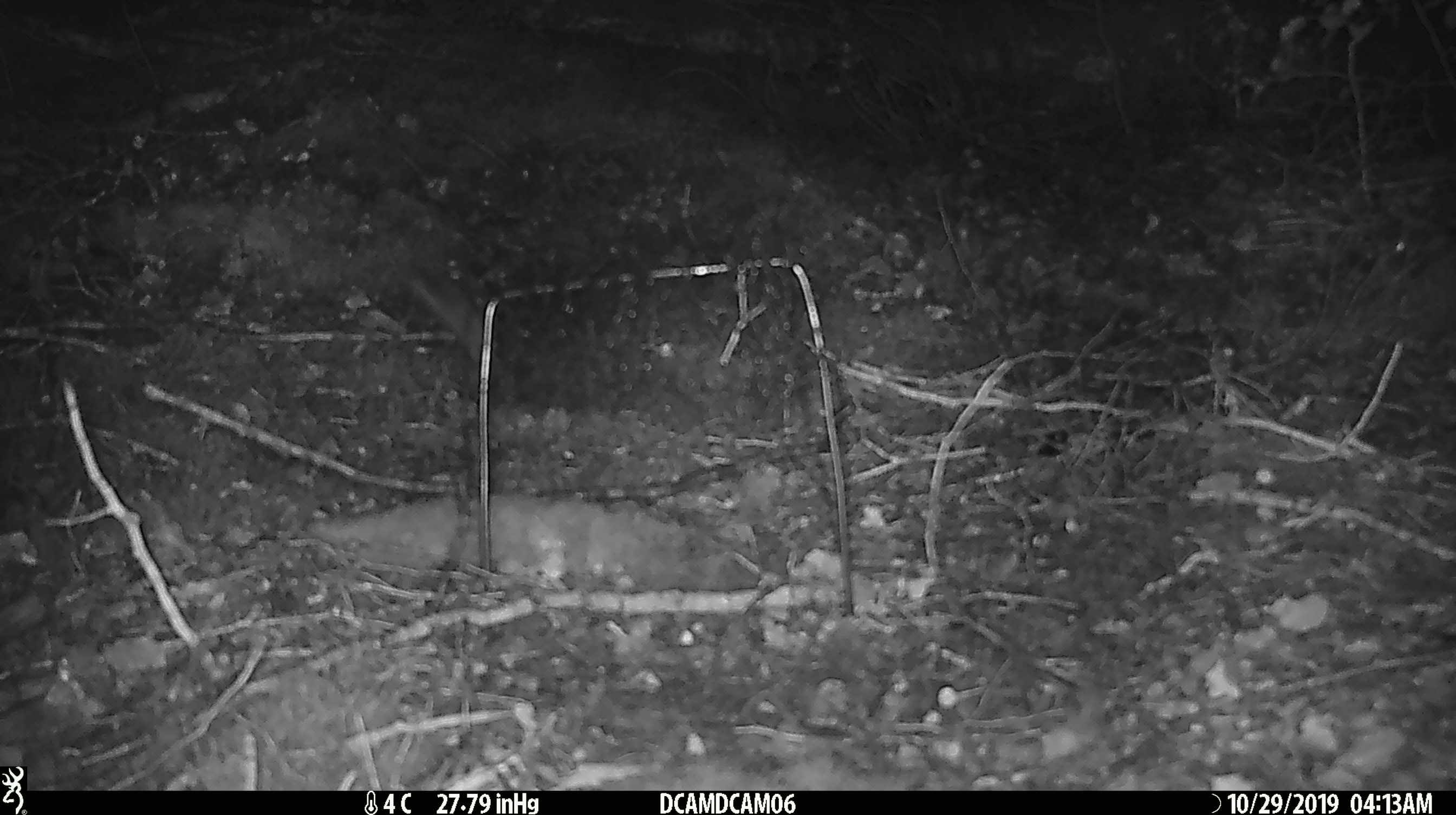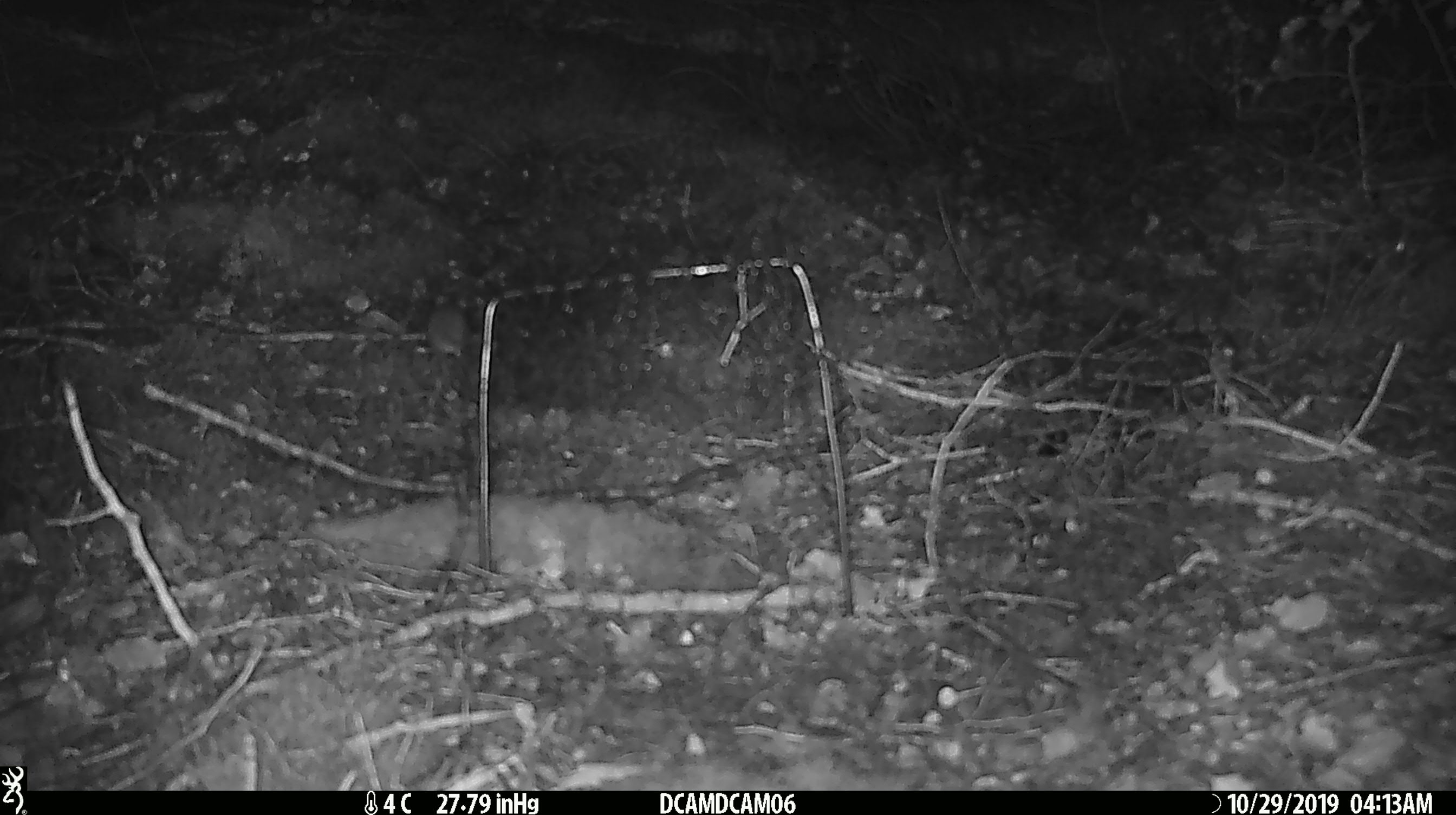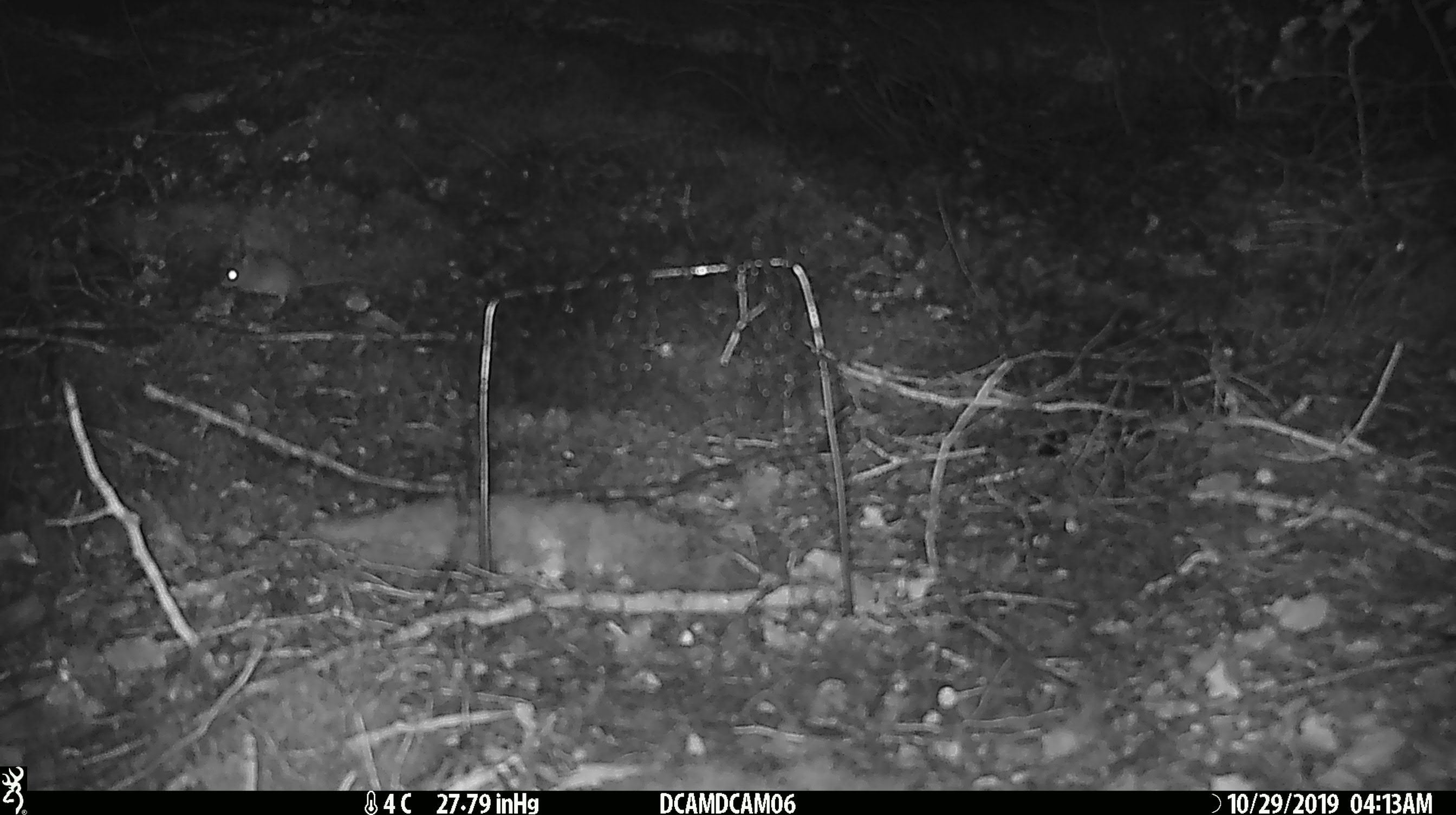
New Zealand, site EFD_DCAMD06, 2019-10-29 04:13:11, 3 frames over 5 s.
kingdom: Animalia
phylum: Chordata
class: Mammalia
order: Rodentia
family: Muridae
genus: Mus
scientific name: Mus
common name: mouse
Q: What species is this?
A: Mouse (Mus).